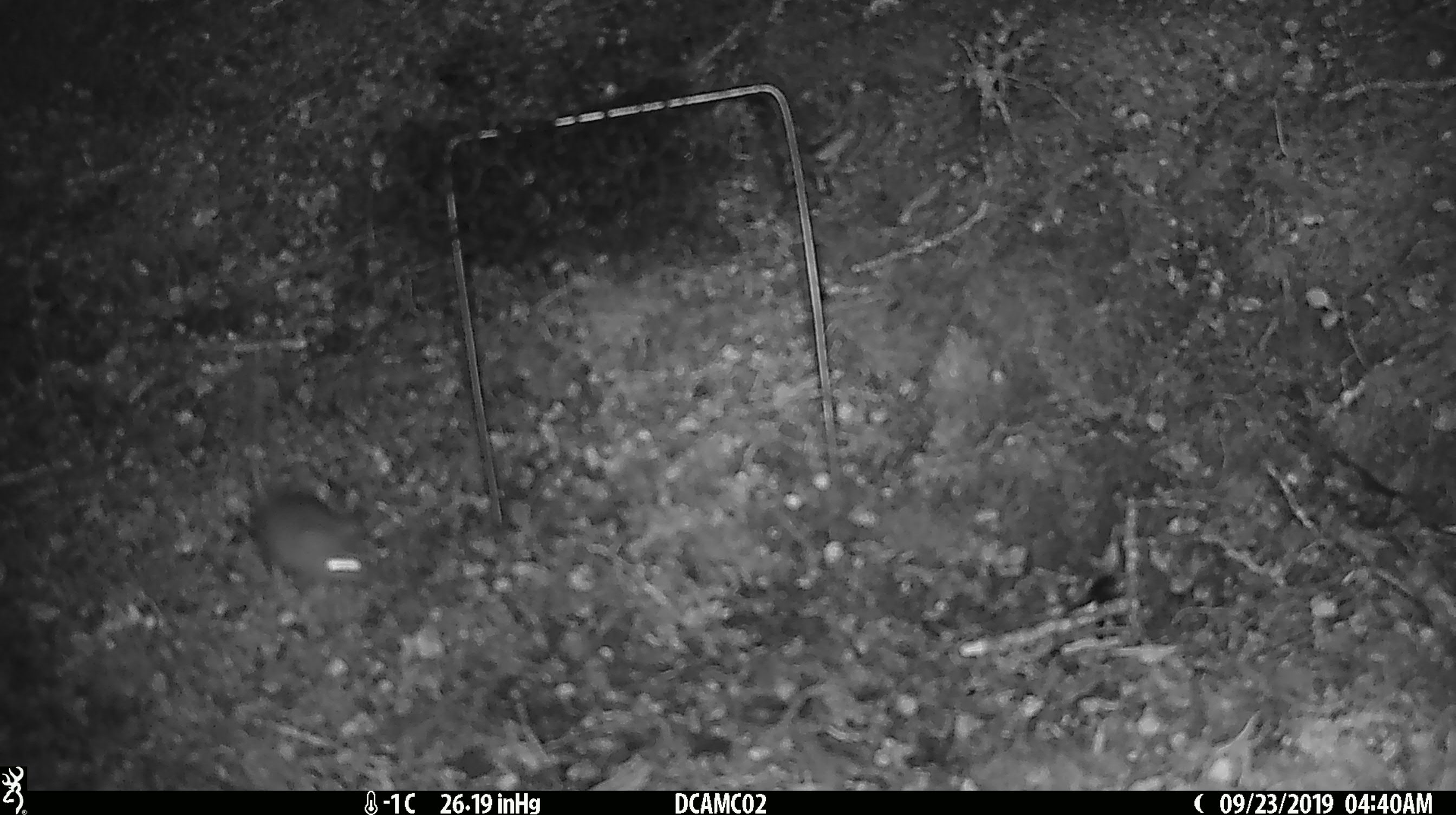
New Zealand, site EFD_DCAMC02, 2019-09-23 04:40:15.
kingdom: Animalia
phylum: Chordata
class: Mammalia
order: Rodentia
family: Muridae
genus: Mus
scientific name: Mus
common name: mouse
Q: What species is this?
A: Mouse (Mus).